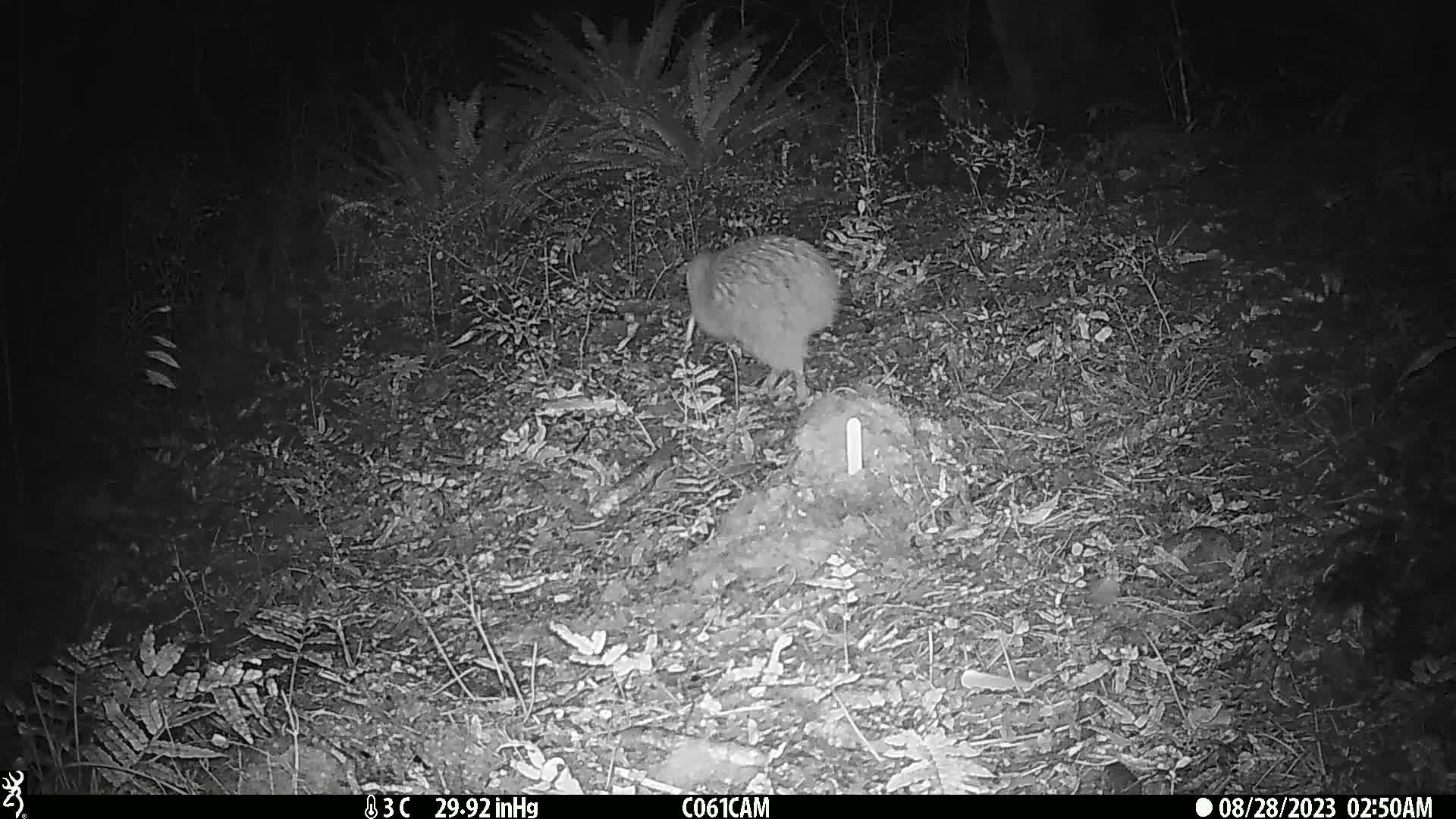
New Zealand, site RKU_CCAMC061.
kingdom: Animalia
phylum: Chordata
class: Aves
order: Apterygiformes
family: Apterygidae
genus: Apteryx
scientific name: Apteryx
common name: kiwi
Kiwi (Apteryx).